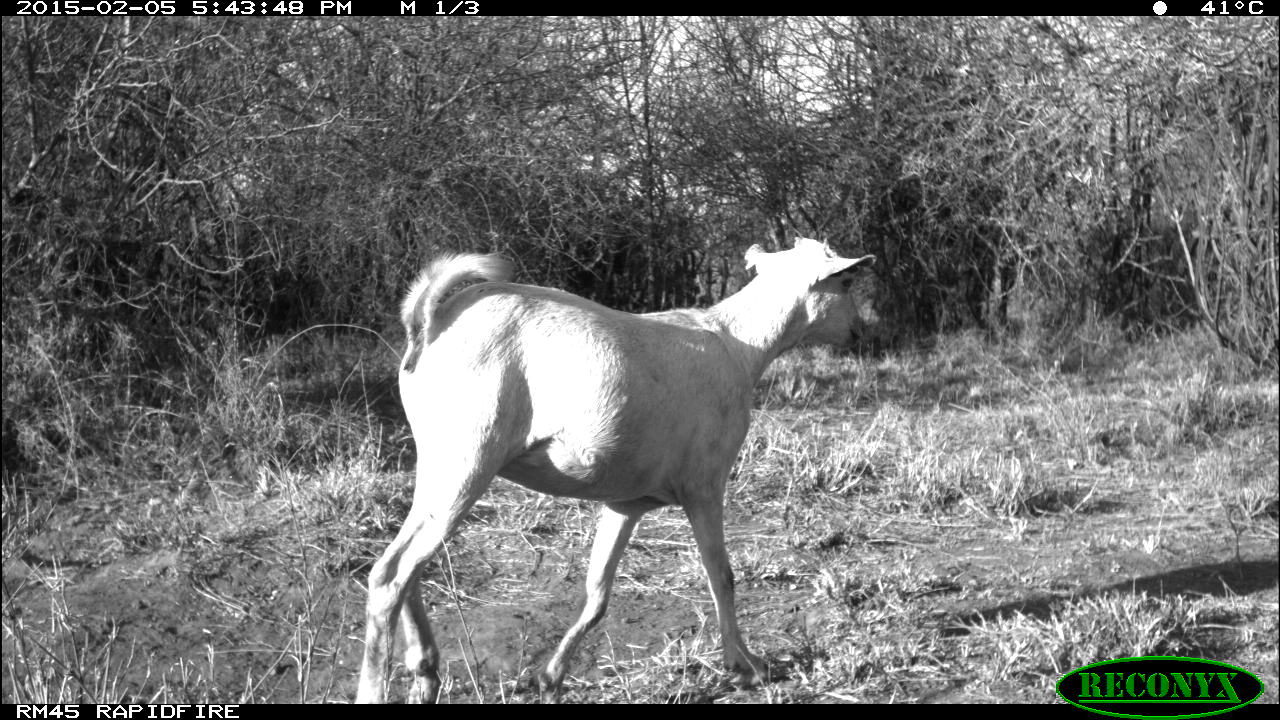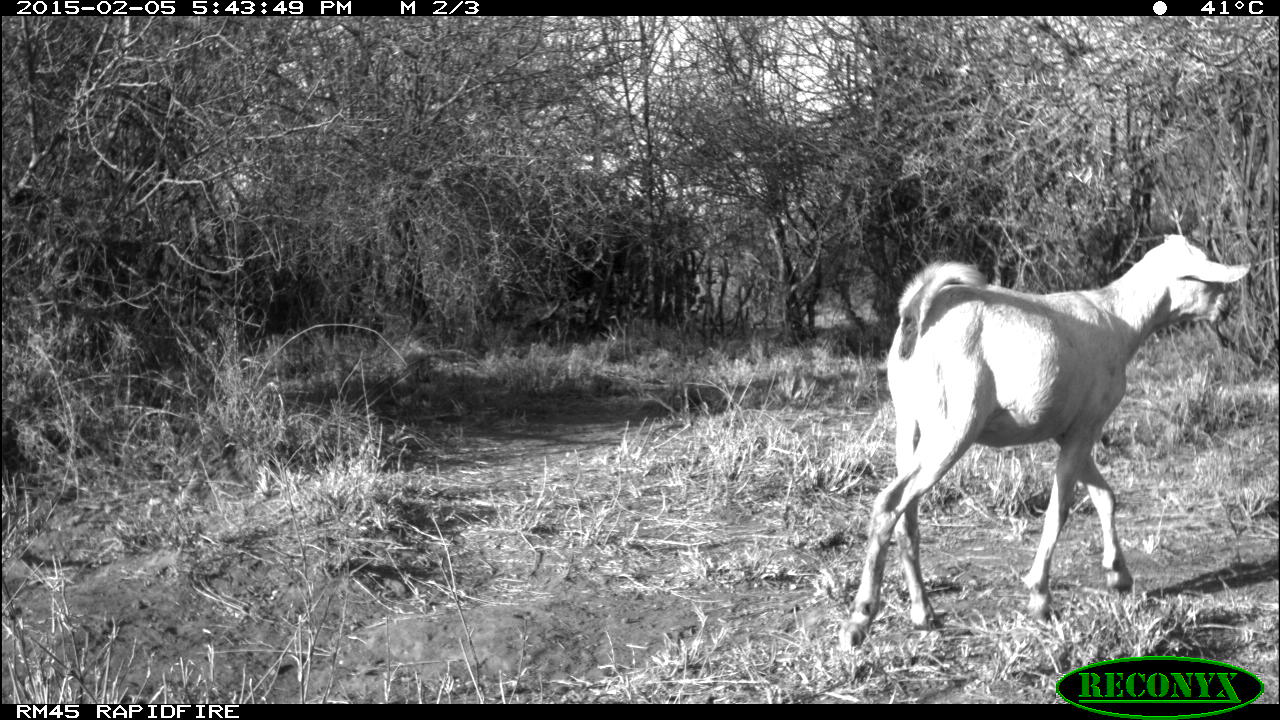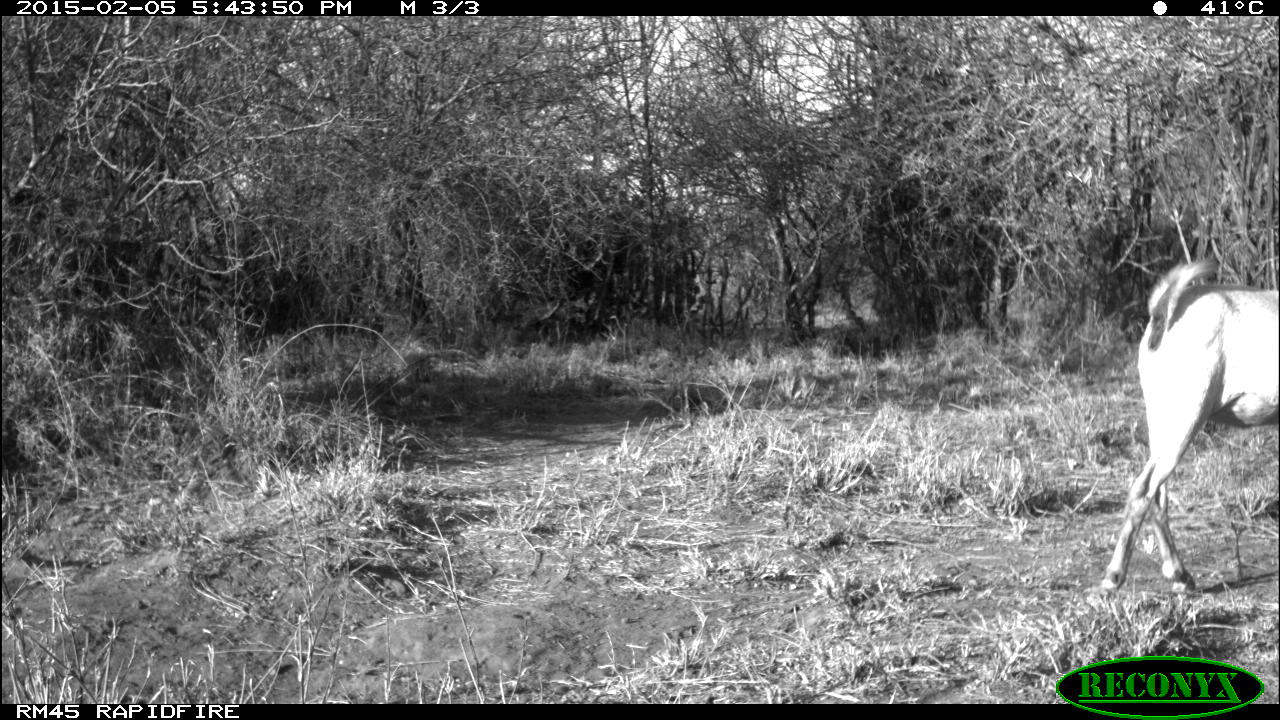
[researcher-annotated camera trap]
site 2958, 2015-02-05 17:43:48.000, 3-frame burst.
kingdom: Animalia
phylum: Chordata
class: Mammalia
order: Artiodactyla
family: Bovidae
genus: Capra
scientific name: Capra aegagrus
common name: wild goat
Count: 2.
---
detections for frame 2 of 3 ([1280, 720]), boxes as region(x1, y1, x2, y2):
capra aegagrus: region(839, 233, 1247, 651)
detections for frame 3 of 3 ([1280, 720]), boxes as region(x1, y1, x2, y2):
capra aegagrus: region(1096, 257, 1280, 622)